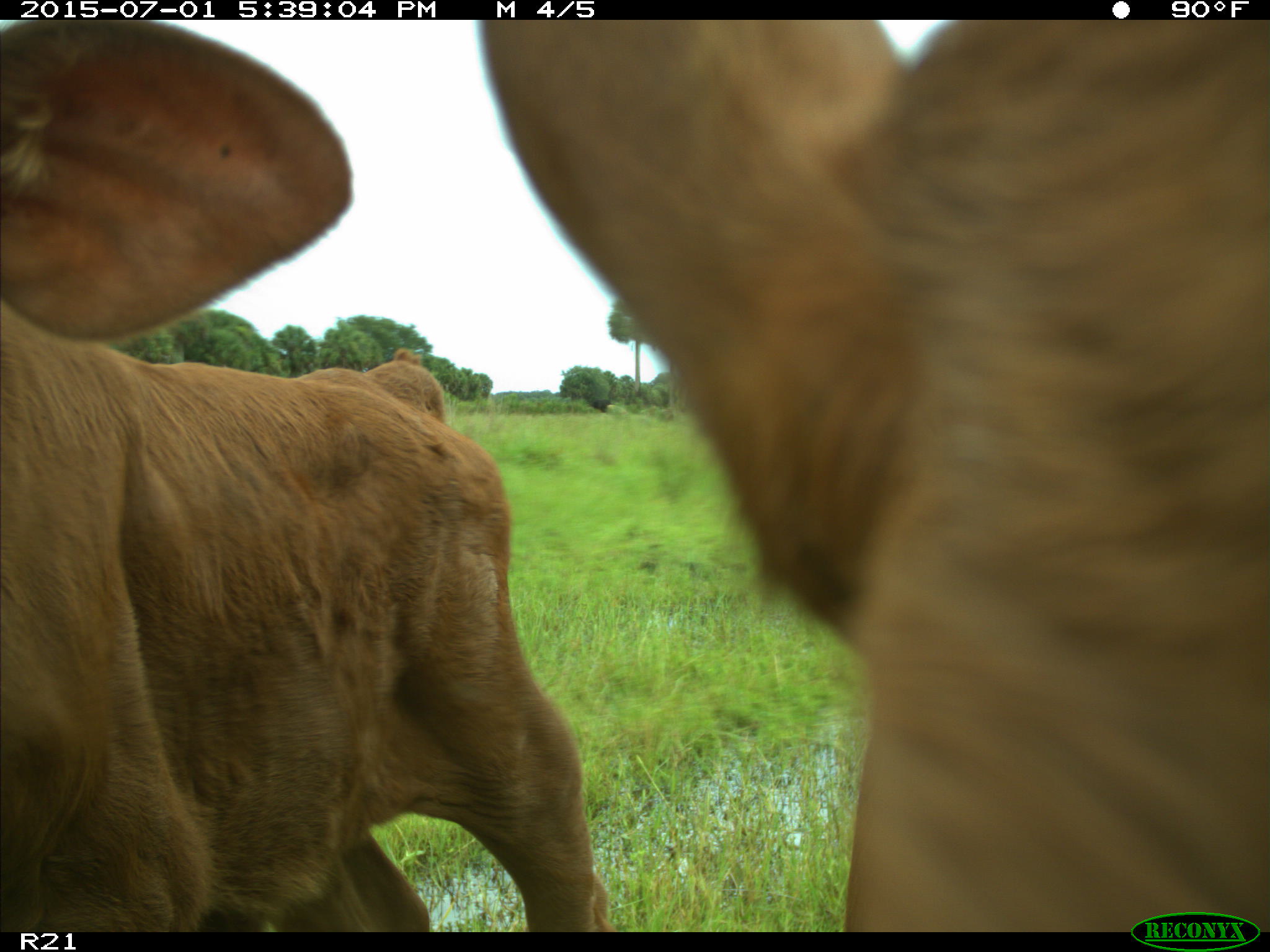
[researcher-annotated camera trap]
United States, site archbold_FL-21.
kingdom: Animalia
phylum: Chordata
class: Mammalia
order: Artiodactyla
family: Bovidae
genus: Bos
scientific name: Bos taurus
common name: domestic cow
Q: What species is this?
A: Bos taurus (domestic cow).